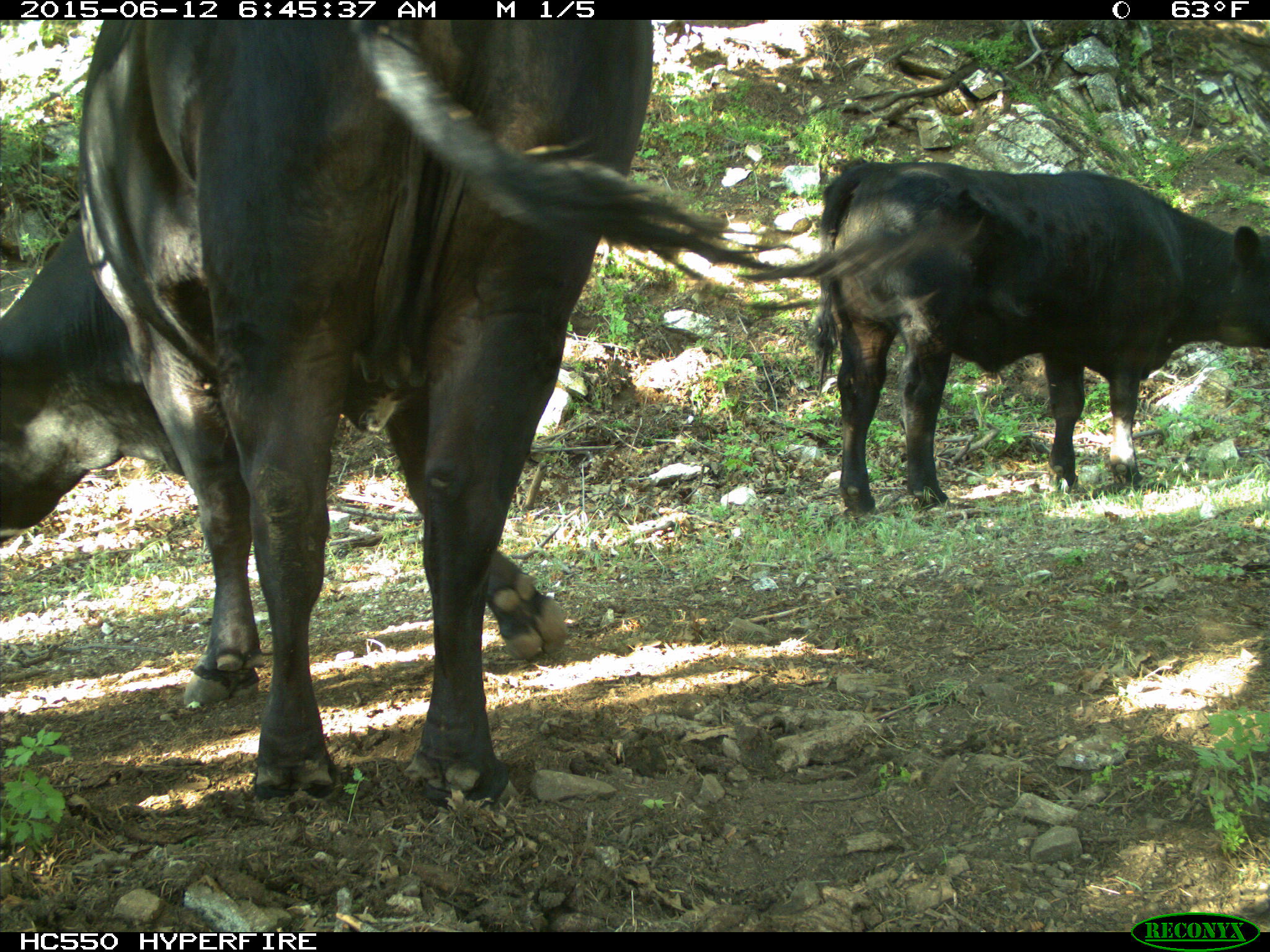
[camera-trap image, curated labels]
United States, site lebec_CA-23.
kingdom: Animalia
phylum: Chordata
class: Mammalia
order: Artiodactyla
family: Bovidae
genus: Bos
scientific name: Bos taurus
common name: domestic cow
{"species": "Bos taurus (domestic cow)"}